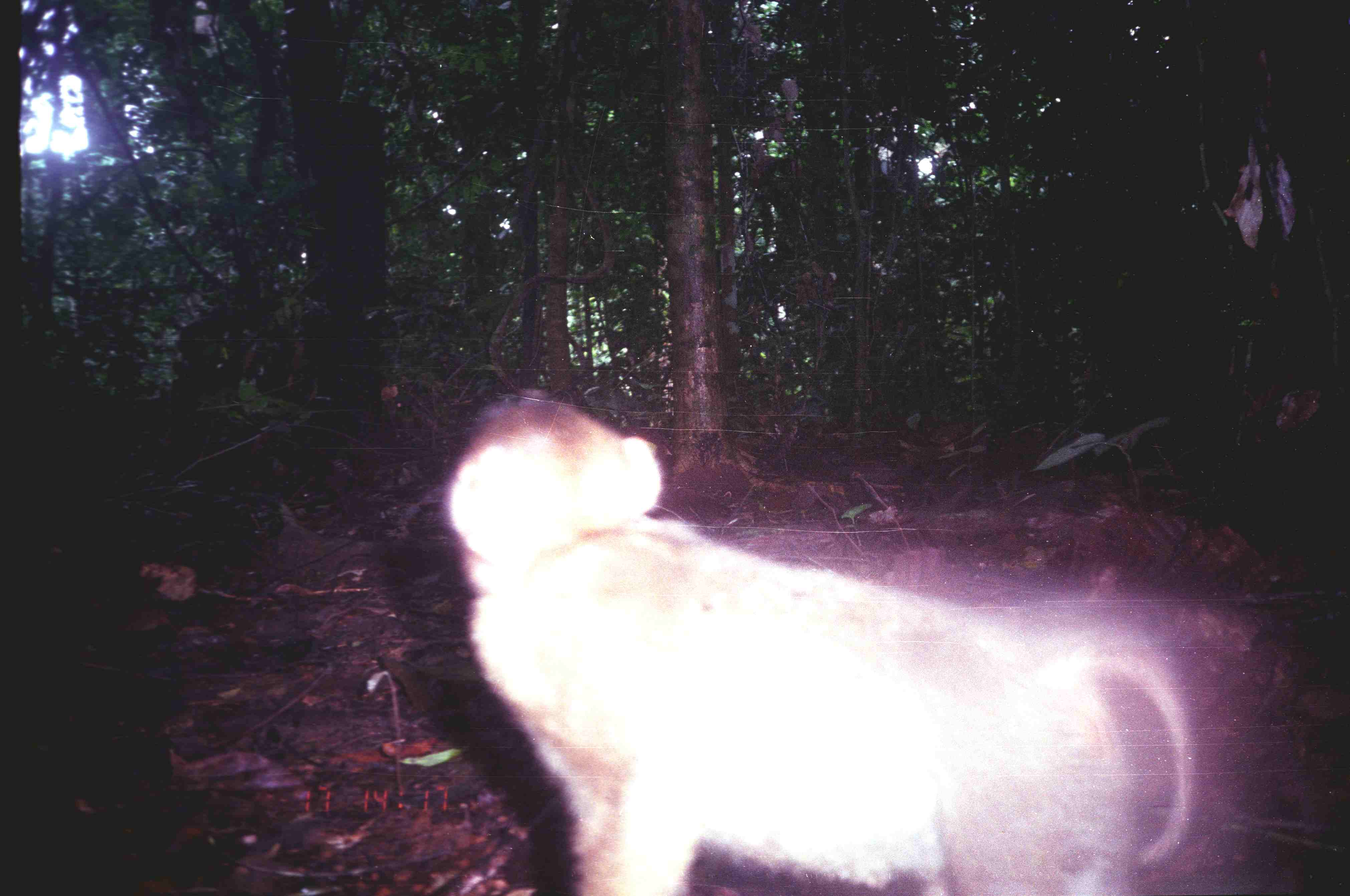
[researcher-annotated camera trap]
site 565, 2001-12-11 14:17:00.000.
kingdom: Animalia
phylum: Chordata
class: Mammalia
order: Primates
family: Cercopithecidae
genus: Macaca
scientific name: Macaca nemestrina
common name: southern pig-tailed macaque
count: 1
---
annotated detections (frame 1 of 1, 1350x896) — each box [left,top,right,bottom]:
macaca nemestrina: [441,388,1207,896]